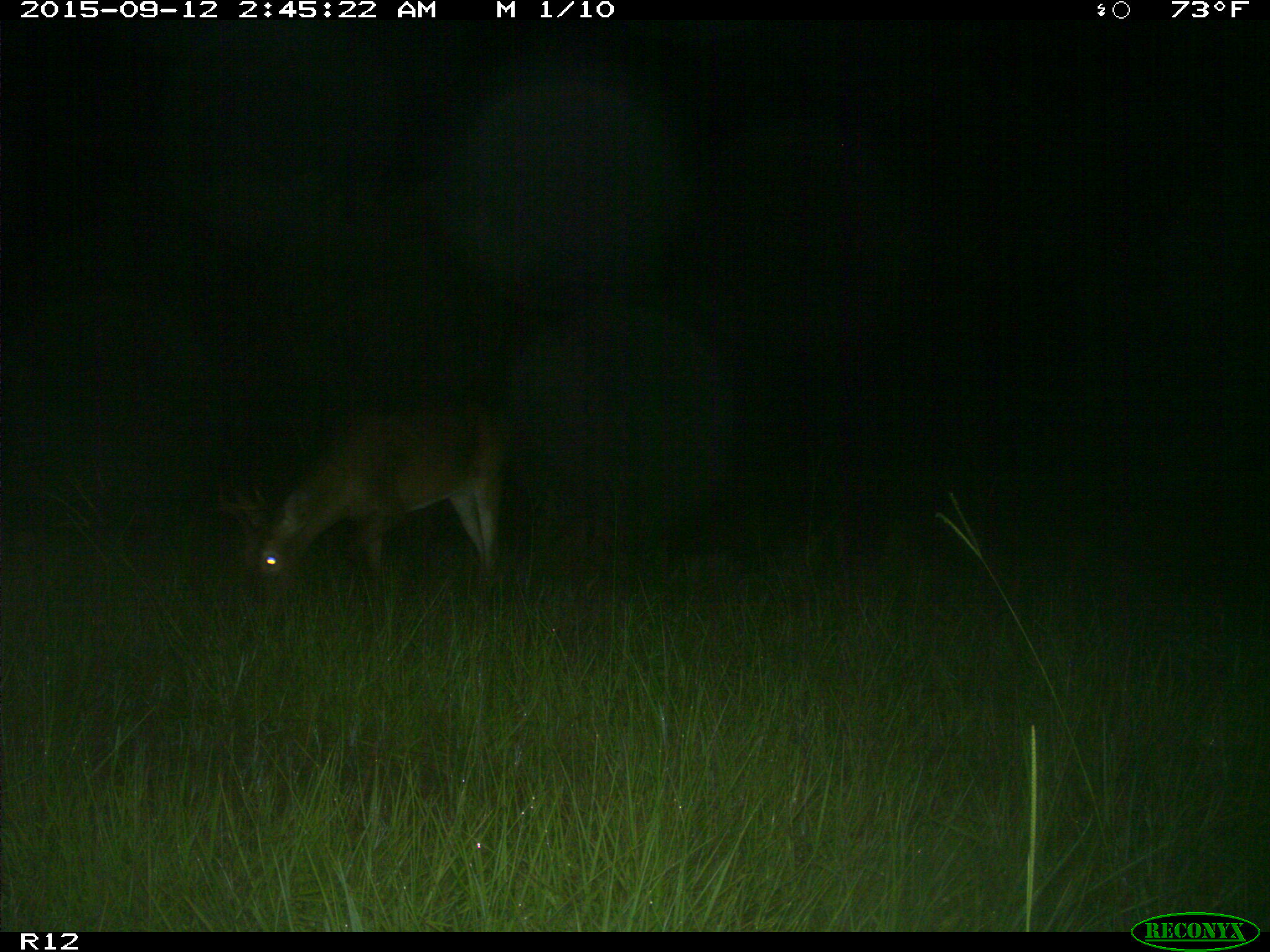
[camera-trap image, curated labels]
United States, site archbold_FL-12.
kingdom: Animalia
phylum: Chordata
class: Mammalia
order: Artiodactyla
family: Cervidae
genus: Odocoileus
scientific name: Odocoileus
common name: deer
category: unidentified deer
Unidentified deer (deer) (Odocoileus).